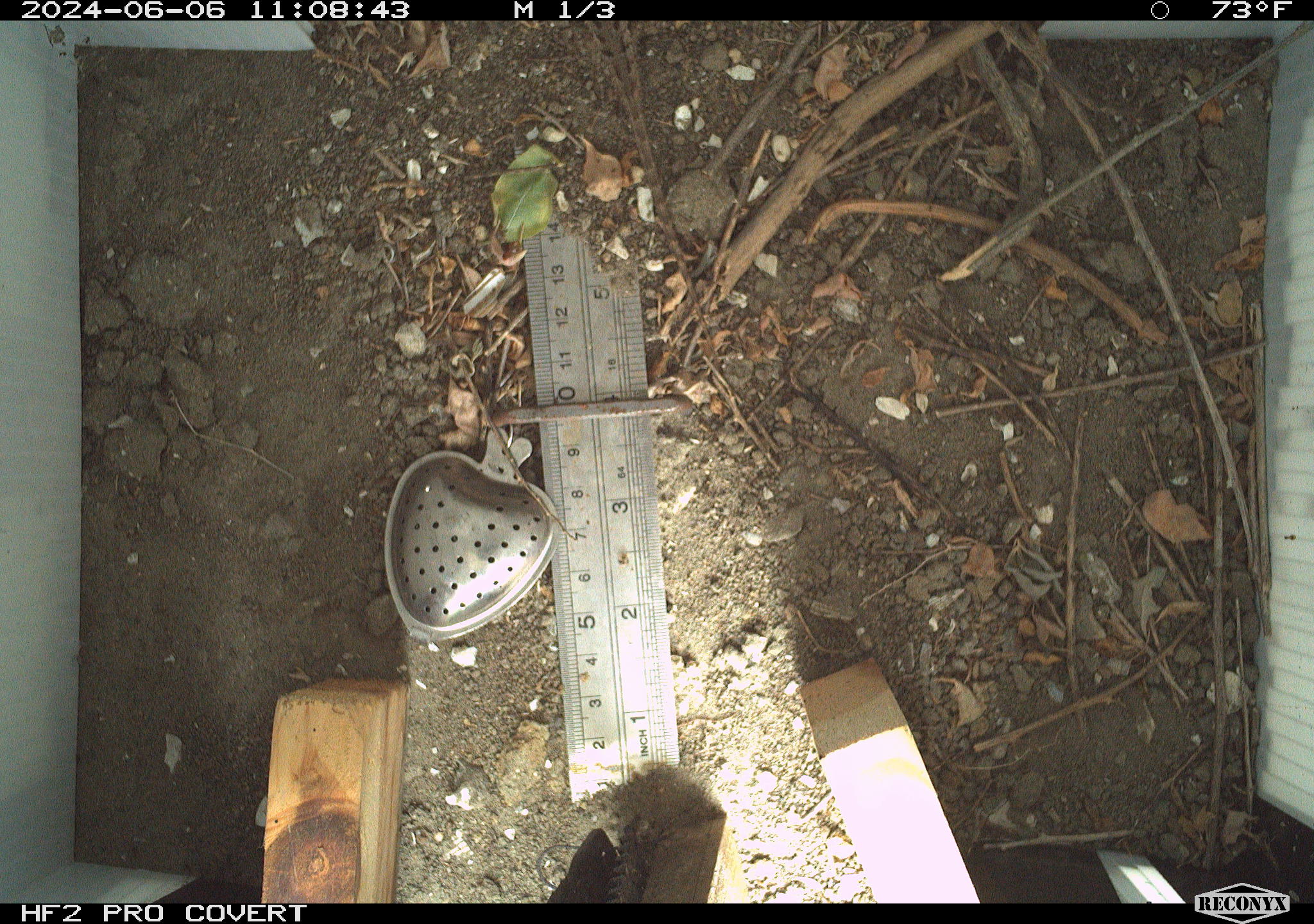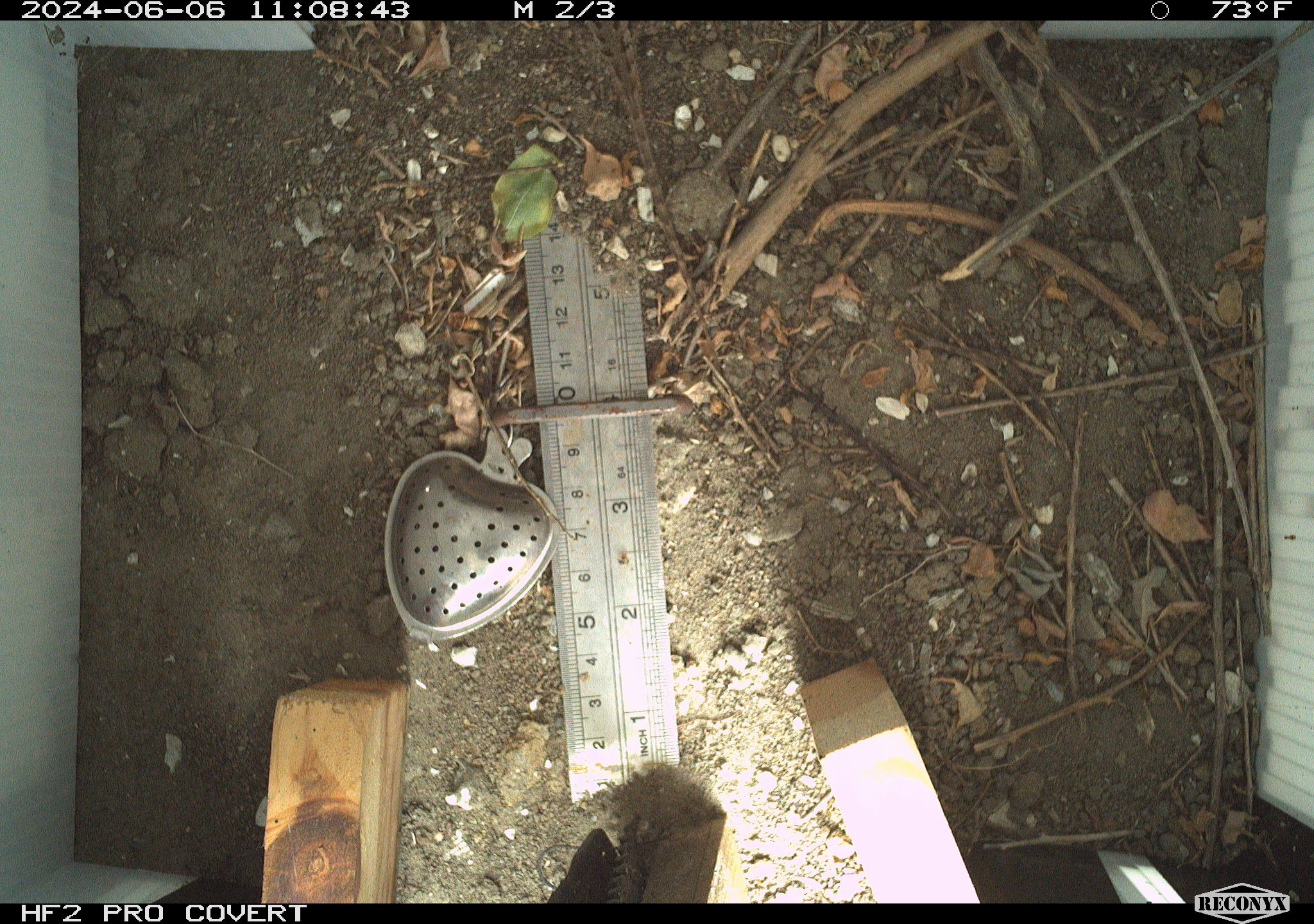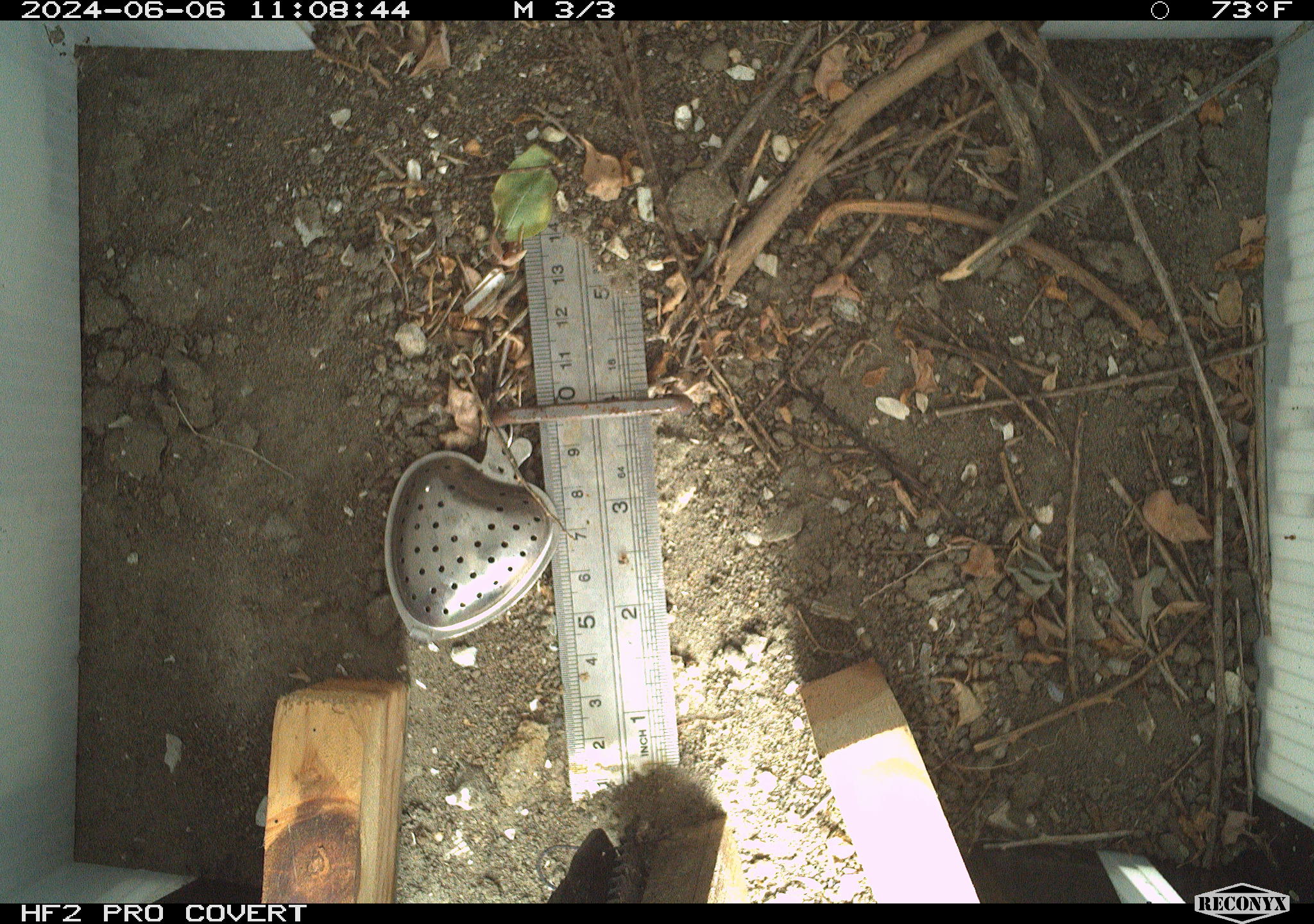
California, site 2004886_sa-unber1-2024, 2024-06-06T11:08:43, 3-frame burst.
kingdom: Animalia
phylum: Chordata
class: Reptilia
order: Squamata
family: Phrynosomatidae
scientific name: Phrynosomatidae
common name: phrynosomatid lizards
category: phrynosomatidae family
Phrynosomatidae family (phrynosomatid lizards) (Phrynosomatidae).